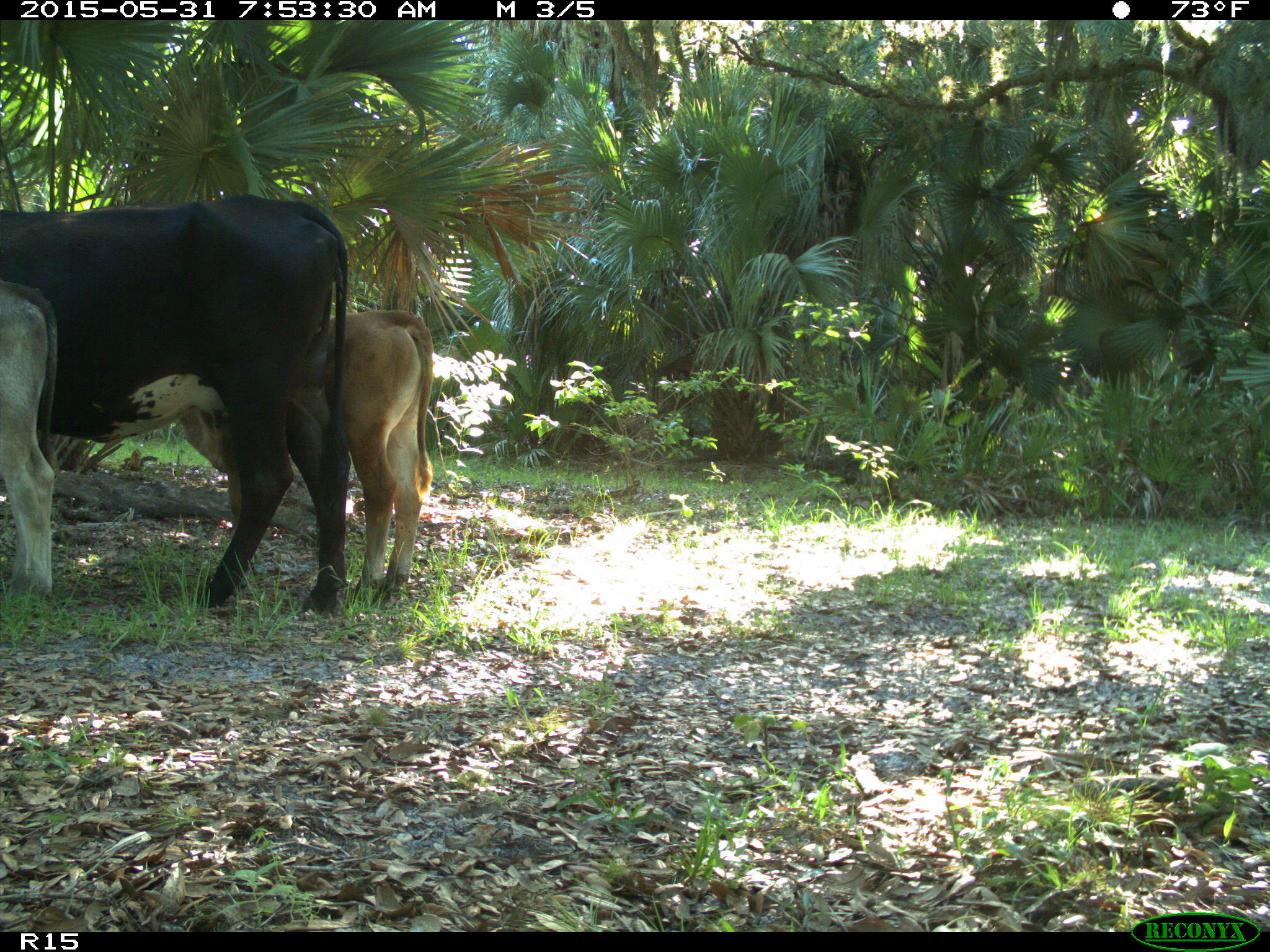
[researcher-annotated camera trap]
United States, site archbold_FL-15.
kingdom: Animalia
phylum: Chordata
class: Mammalia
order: Artiodactyla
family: Bovidae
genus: Bos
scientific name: Bos taurus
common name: domestic cow